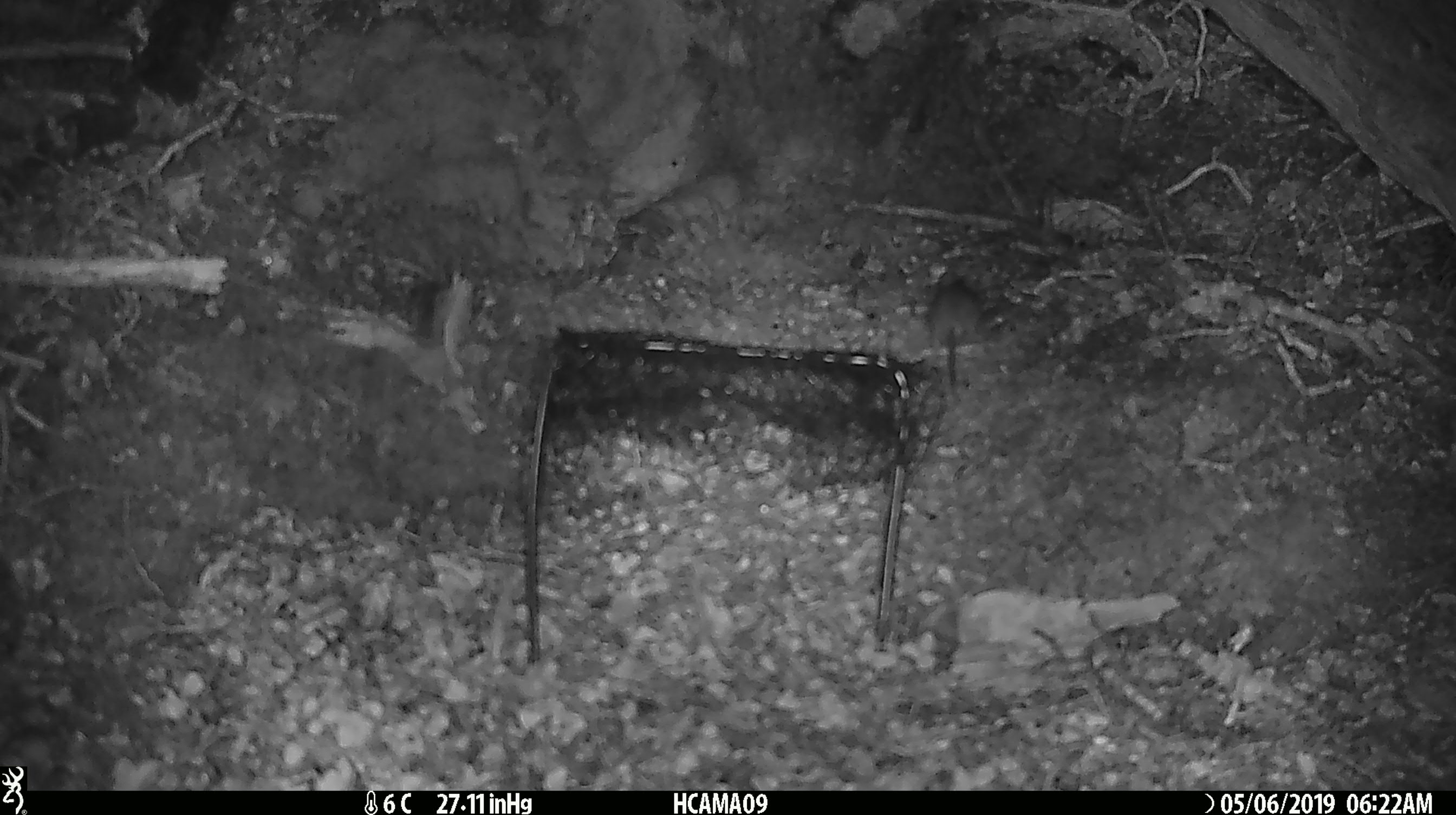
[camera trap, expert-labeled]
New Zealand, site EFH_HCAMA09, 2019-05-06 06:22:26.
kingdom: Animalia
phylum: Chordata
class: Mammalia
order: Rodentia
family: Muridae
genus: Rattus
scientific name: Rattus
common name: rat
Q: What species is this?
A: Rat (Rattus).